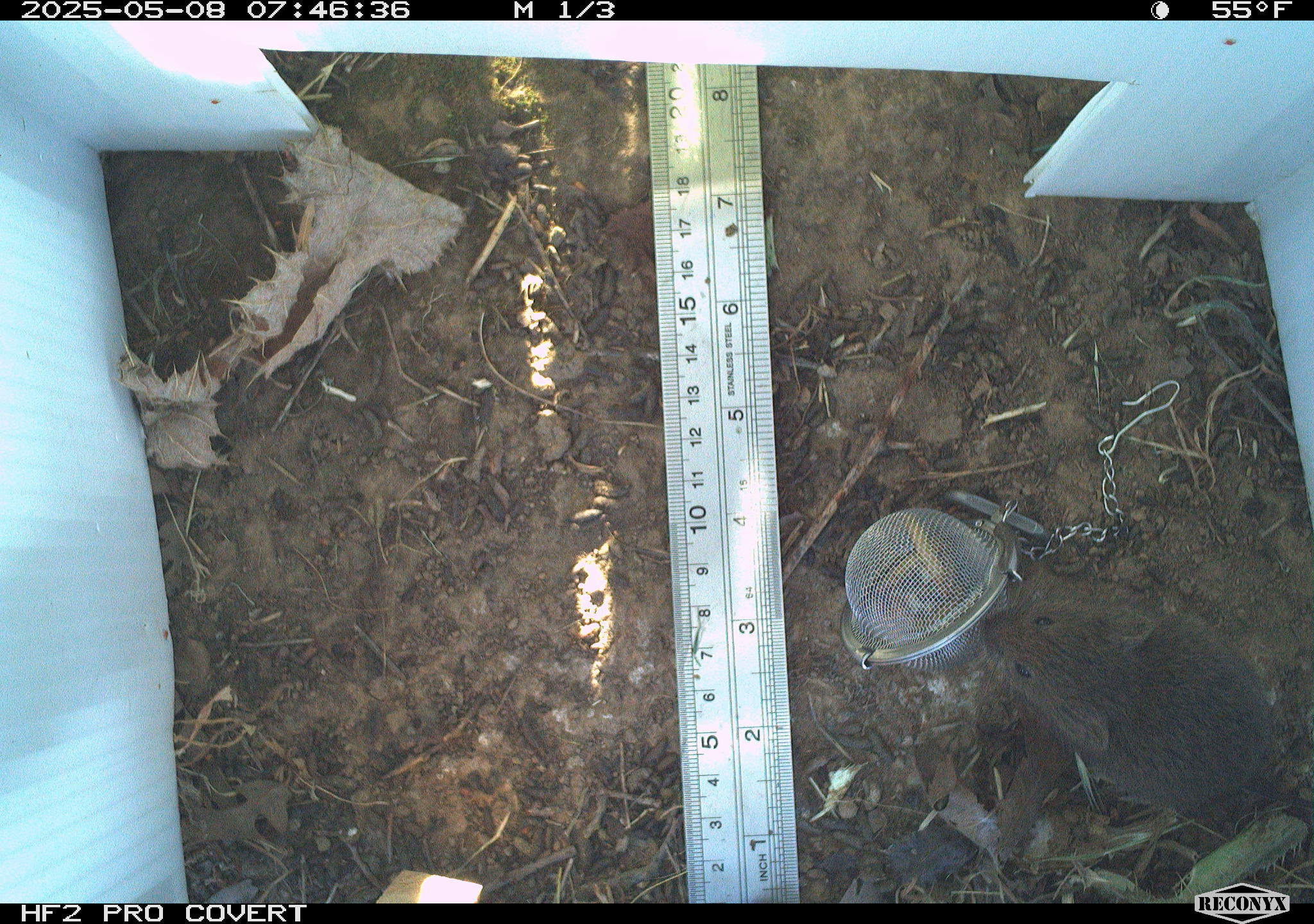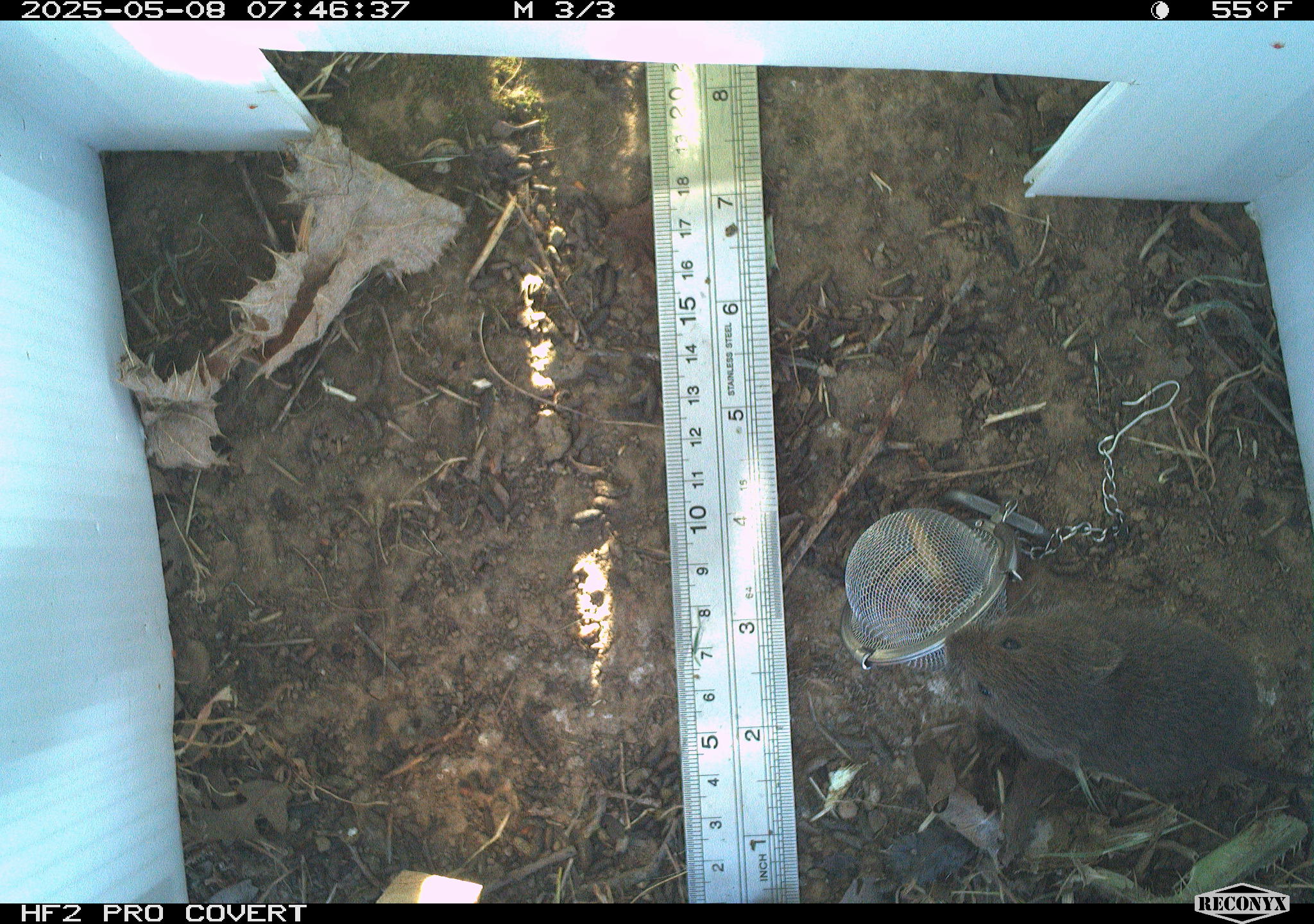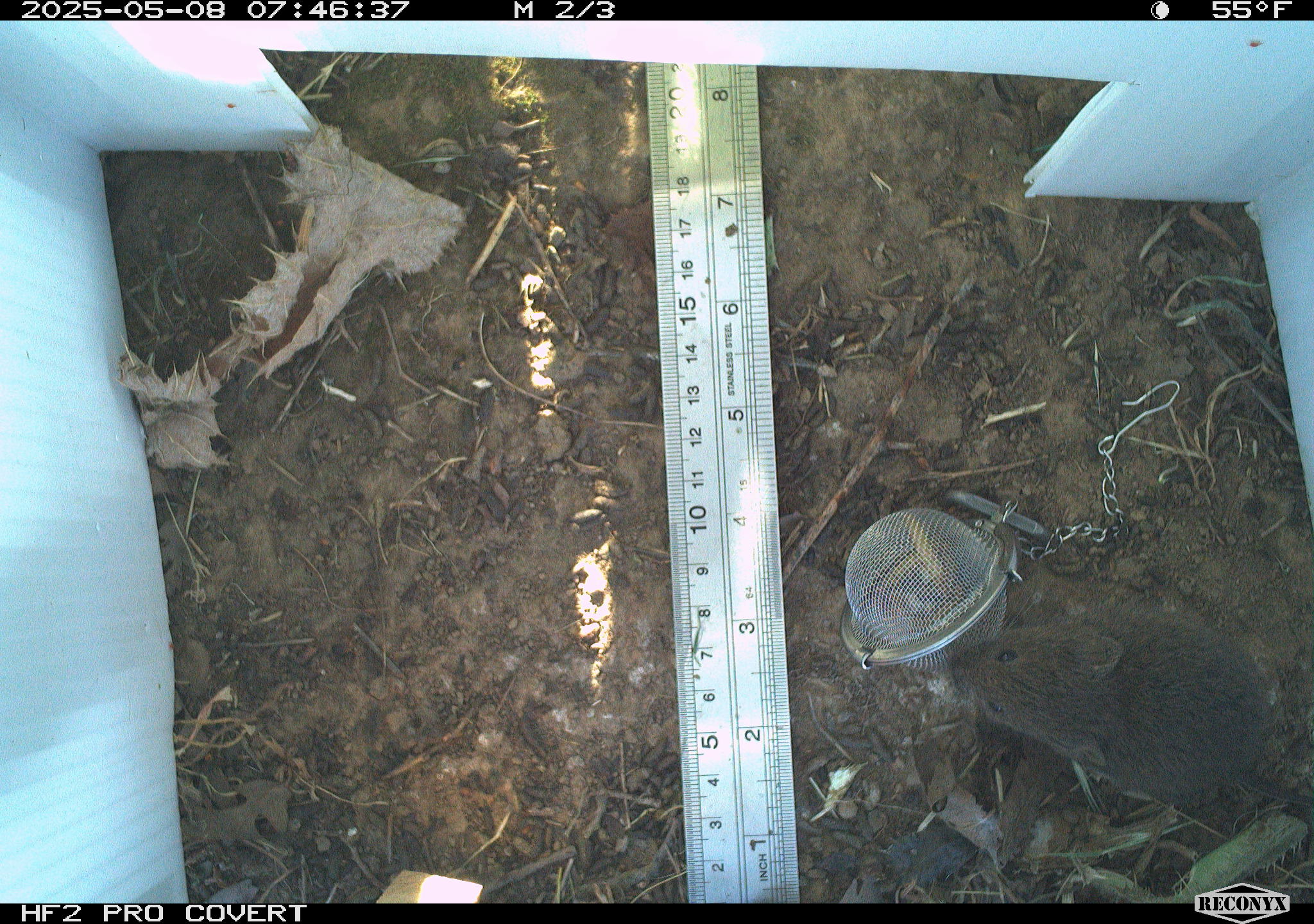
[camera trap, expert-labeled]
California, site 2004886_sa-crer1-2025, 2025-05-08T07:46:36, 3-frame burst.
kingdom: Animalia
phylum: Chordata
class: Mammalia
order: Rodentia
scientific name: Rodentia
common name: rodent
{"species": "rodent (Rodentia)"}